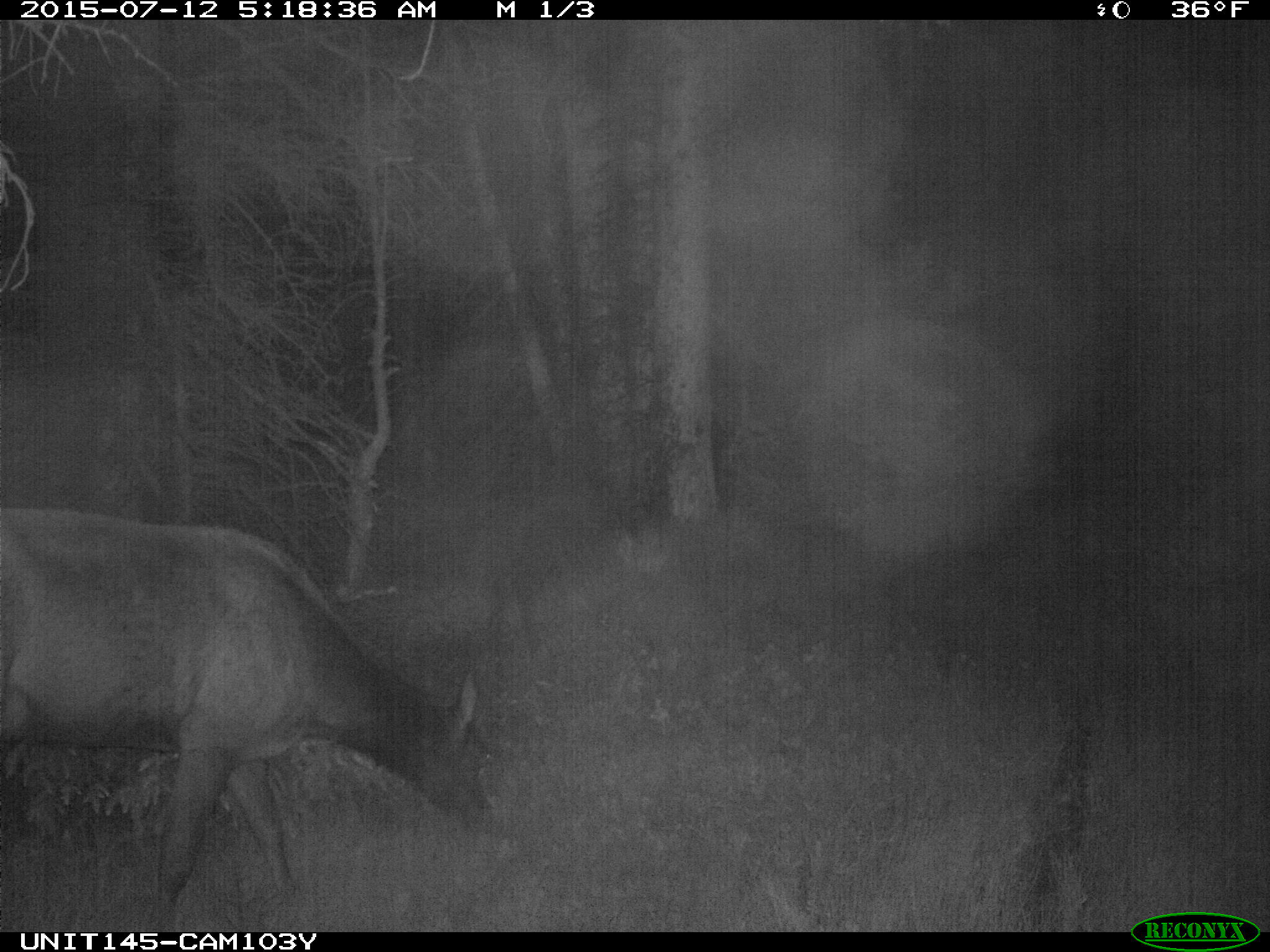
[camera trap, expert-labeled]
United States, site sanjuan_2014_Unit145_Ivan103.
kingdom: Animalia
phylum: Chordata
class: Mammalia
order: Artiodactyla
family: Cervidae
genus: Cervus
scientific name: Cervus elaphus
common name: red deer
Cervus elaphus (red deer).